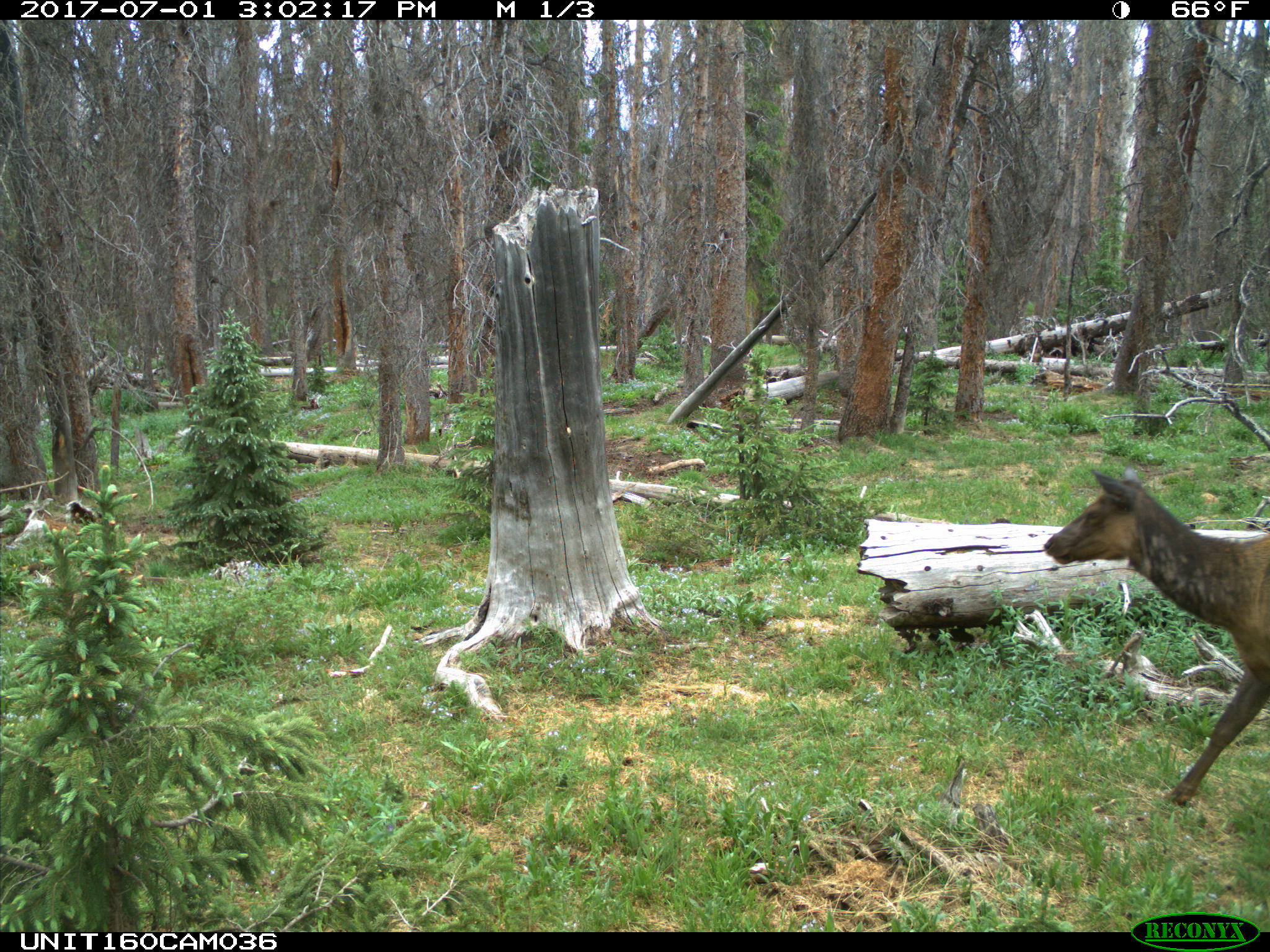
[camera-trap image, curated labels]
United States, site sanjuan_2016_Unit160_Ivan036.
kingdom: Animalia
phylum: Chordata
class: Mammalia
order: Artiodactyla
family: Cervidae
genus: Cervus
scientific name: Cervus elaphus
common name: red deer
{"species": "Cervus elaphus (red deer)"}